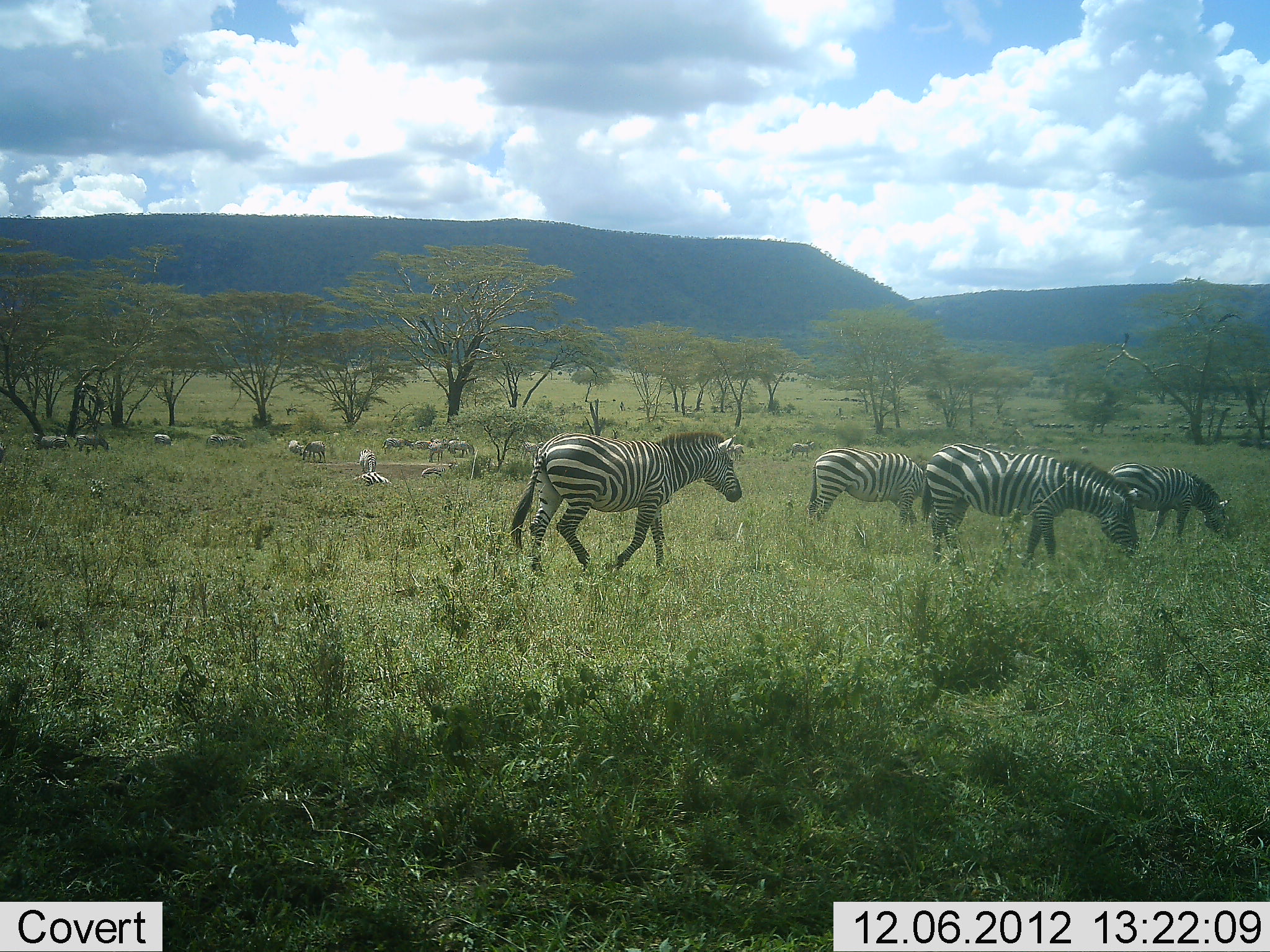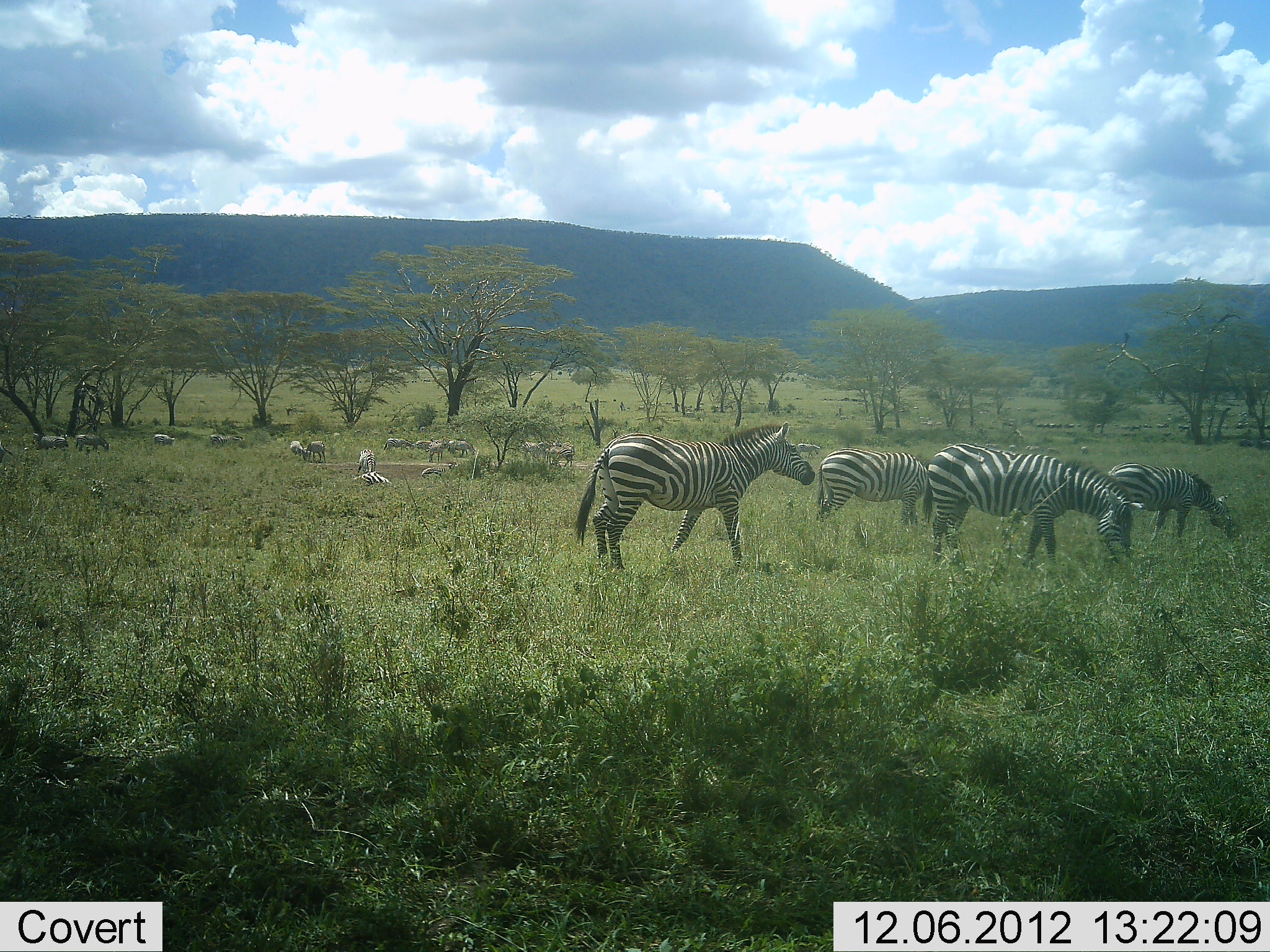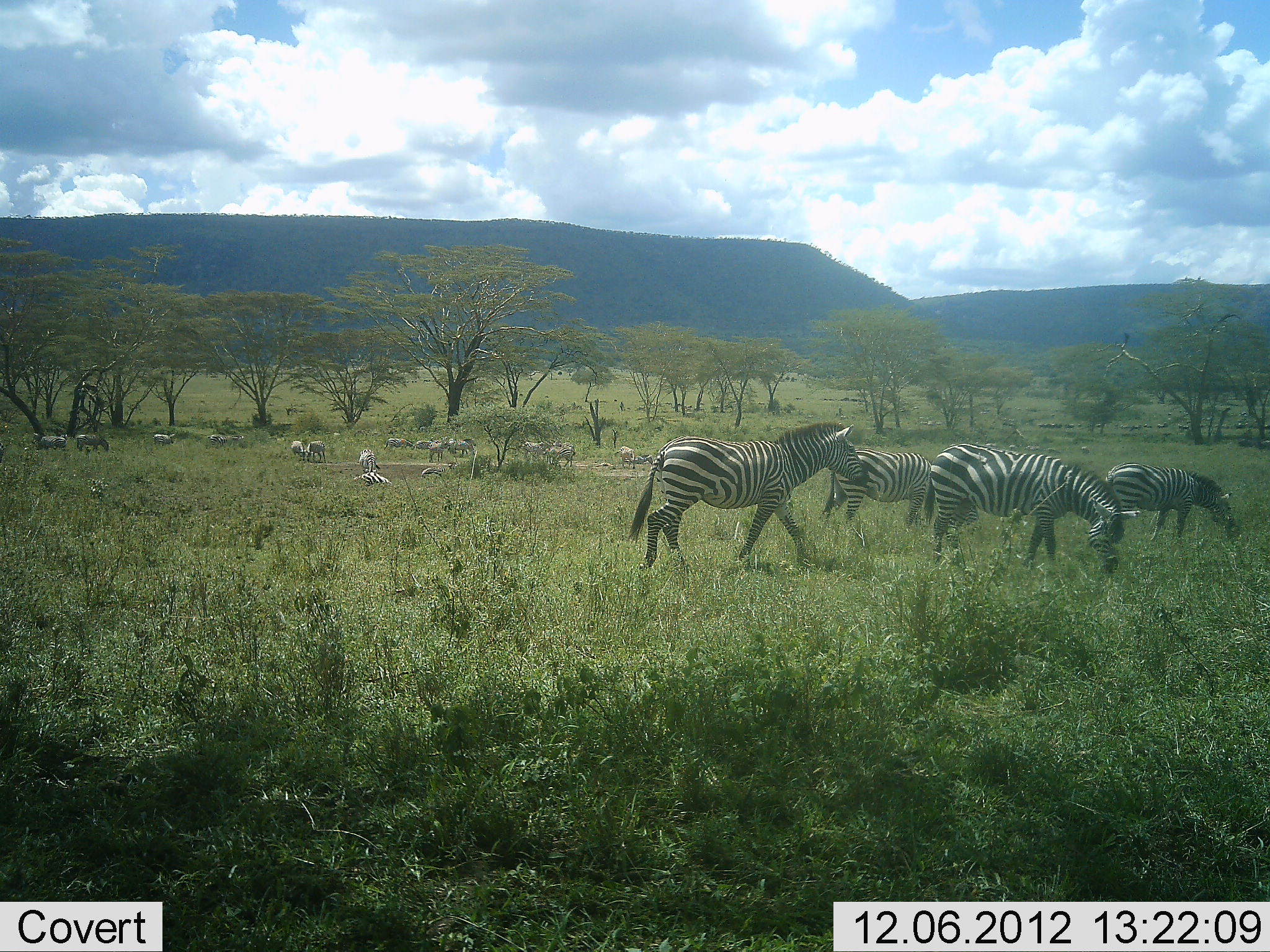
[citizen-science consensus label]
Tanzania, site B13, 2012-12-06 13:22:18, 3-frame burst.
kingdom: Animalia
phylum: Chordata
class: Mammalia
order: Perissodactyla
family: Equidae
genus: Equus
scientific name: Equus quagga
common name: plains zebra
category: zebra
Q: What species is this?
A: Zebra (plains zebra) (Equus quagga).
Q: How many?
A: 11-50.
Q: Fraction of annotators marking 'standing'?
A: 55%.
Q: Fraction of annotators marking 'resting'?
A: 55%.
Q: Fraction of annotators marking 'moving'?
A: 55%.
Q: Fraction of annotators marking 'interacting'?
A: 18%.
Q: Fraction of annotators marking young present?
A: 0%.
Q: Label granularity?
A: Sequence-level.